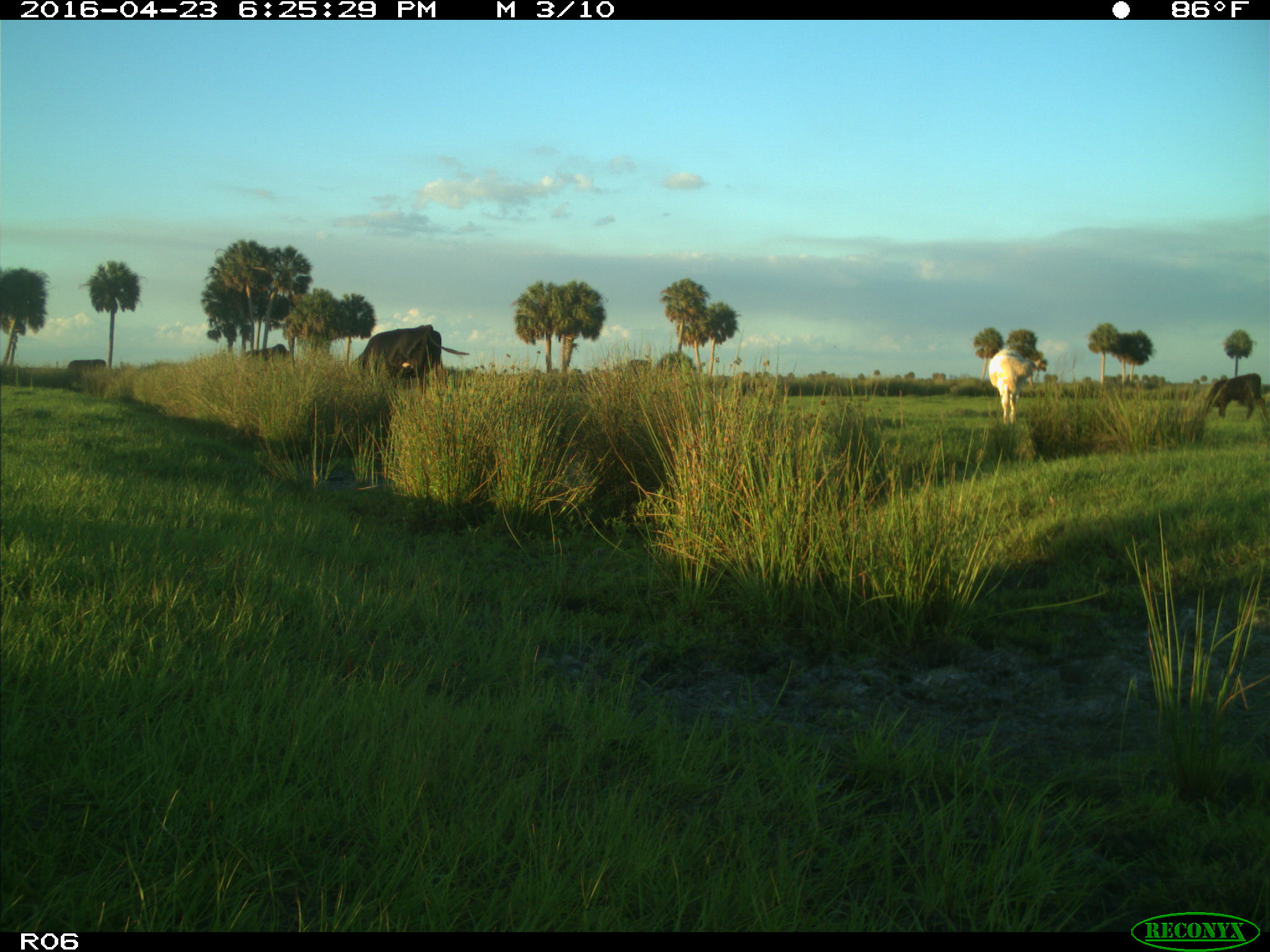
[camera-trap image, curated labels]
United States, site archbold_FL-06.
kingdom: Animalia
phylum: Chordata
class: Mammalia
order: Artiodactyla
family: Bovidae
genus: Bos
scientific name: Bos taurus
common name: domestic cow